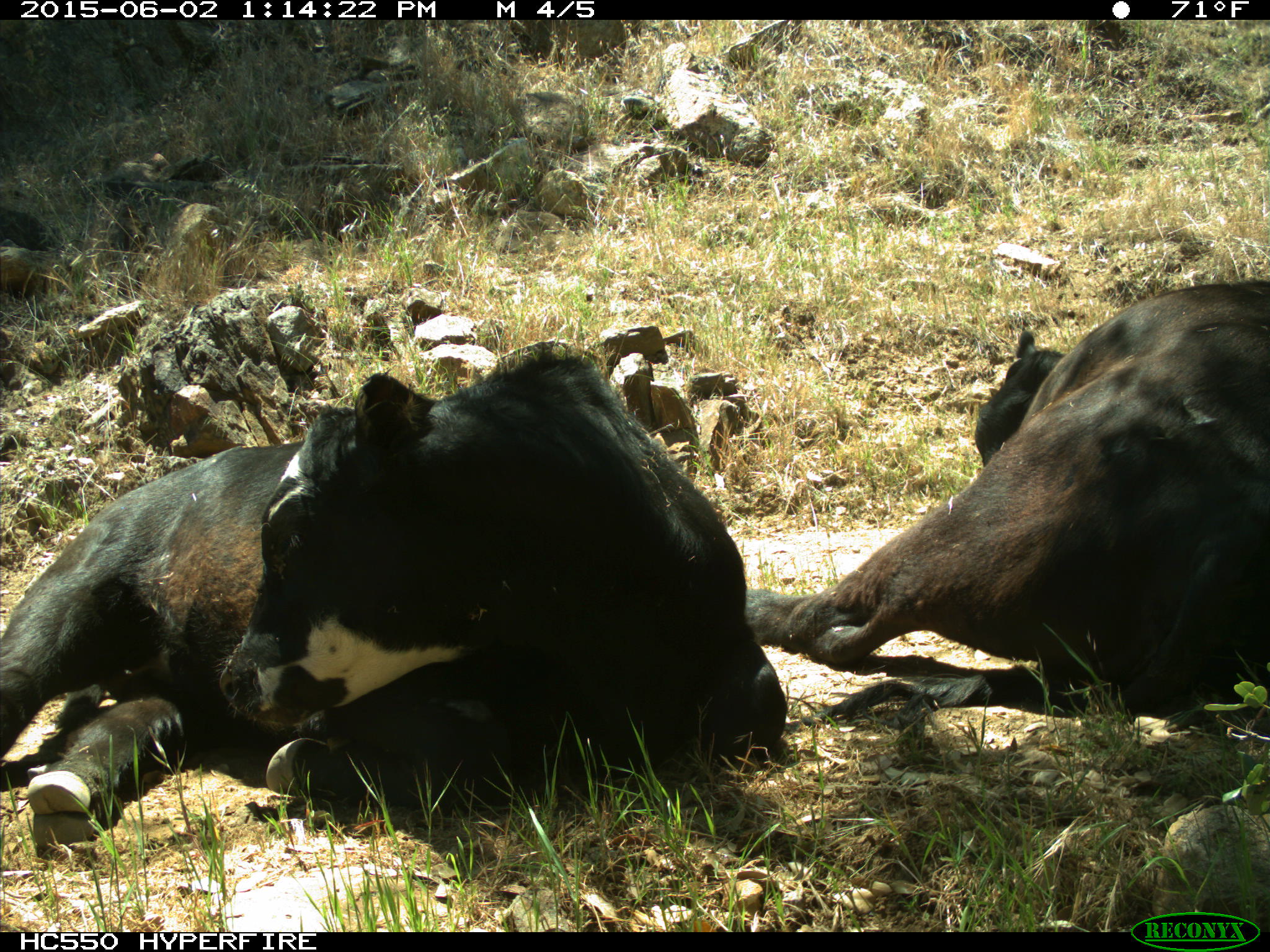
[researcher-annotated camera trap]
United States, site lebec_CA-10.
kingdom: Animalia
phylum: Chordata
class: Mammalia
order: Artiodactyla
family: Bovidae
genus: Bos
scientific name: Bos taurus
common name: domestic cow